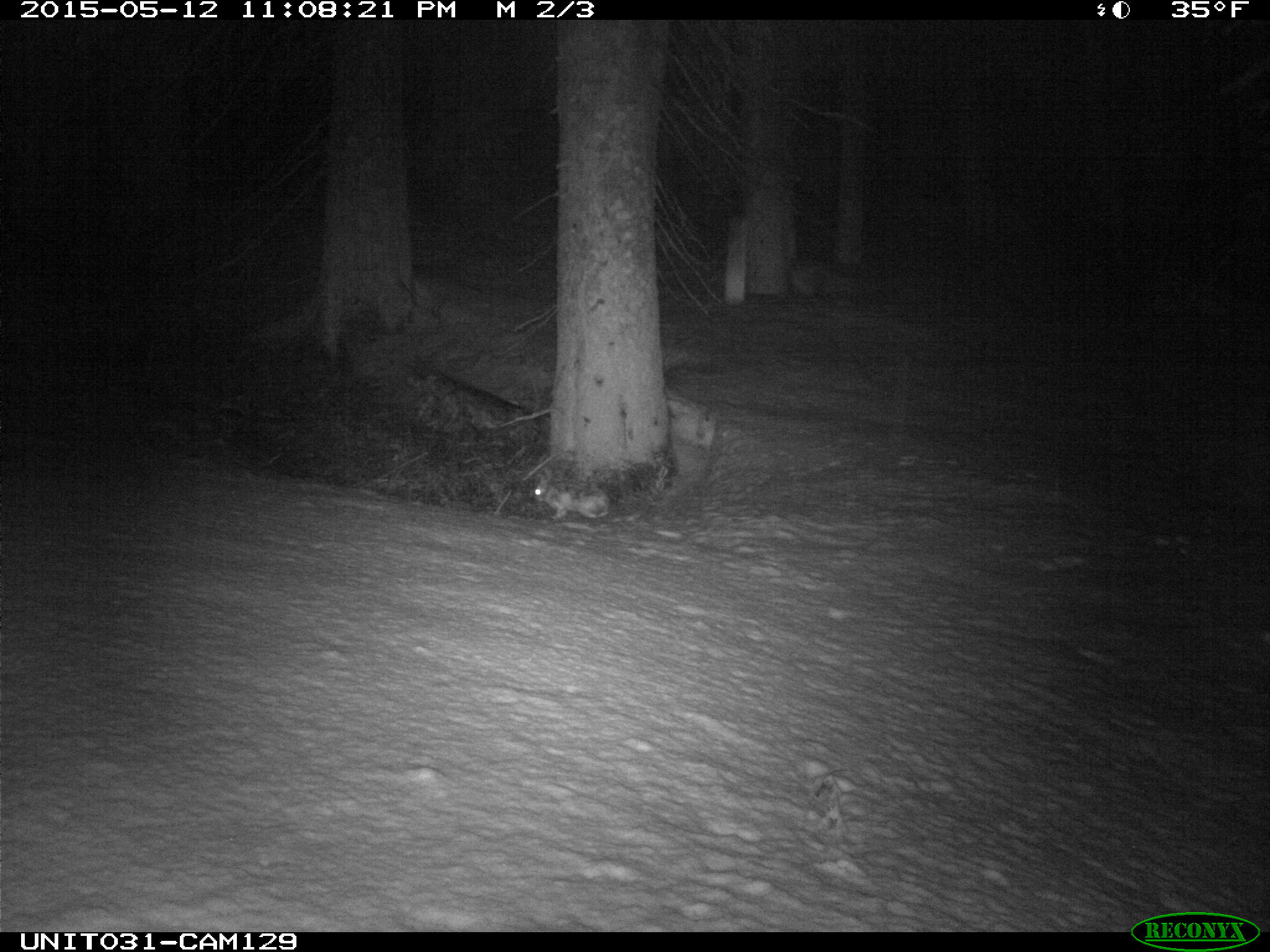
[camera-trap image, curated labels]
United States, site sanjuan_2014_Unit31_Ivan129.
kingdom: Animalia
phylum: Chordata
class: Mammalia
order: Lagomorpha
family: Leporidae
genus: Lepus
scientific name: Lepus americanus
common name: snowshoe hare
Lepus americanus (snowshoe hare).